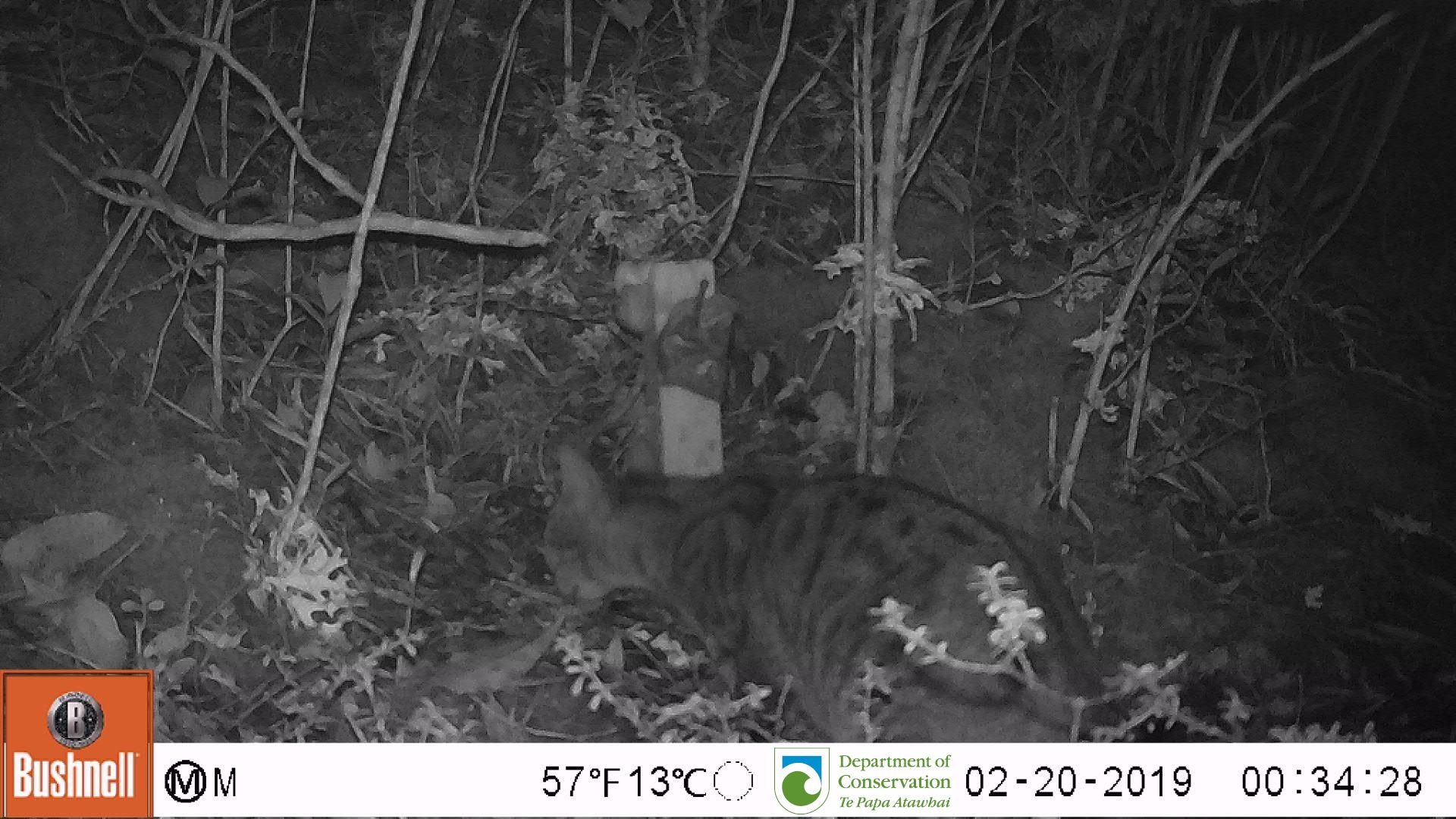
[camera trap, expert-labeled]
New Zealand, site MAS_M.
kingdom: Animalia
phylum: Chordata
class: Mammalia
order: Carnivora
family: Felidae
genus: Felis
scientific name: Felis catus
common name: domestic cat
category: cat